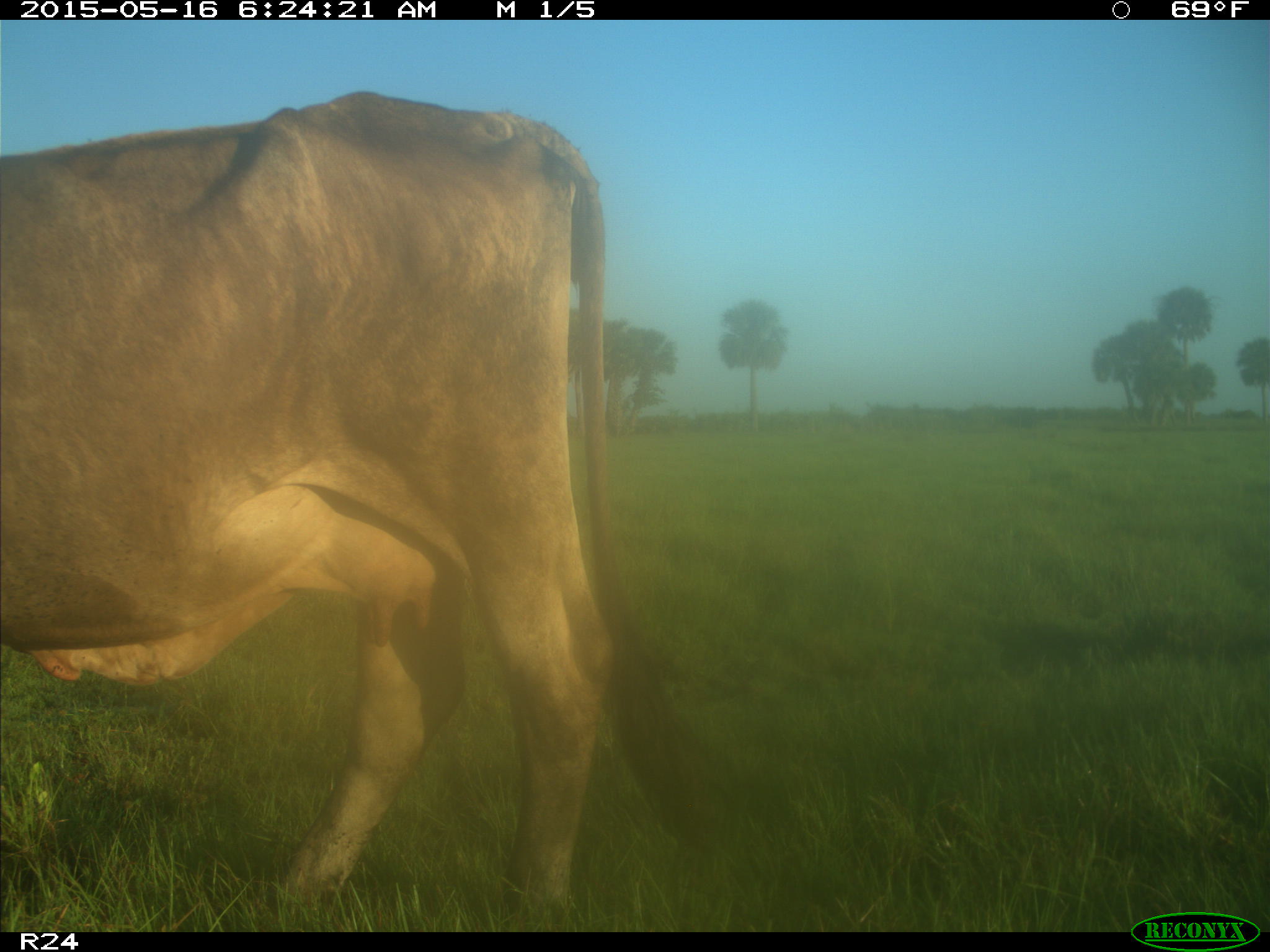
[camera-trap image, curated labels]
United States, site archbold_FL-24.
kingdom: Animalia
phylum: Chordata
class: Mammalia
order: Artiodactyla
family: Bovidae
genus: Bos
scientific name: Bos taurus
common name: domestic cow